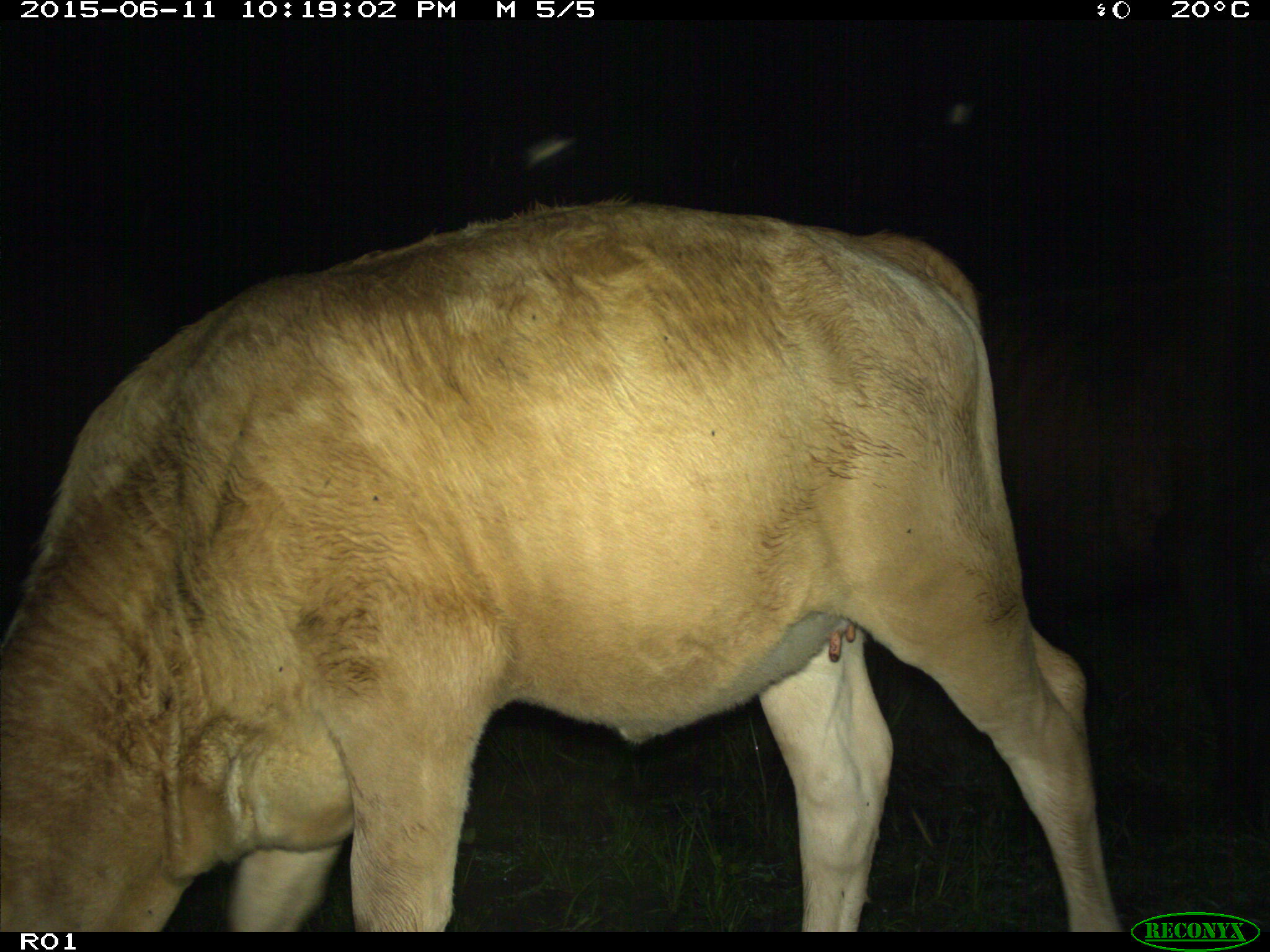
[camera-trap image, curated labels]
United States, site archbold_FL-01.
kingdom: Animalia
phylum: Chordata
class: Mammalia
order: Artiodactyla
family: Bovidae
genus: Bos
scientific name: Bos taurus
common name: domestic cow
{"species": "Bos taurus (domestic cow)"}